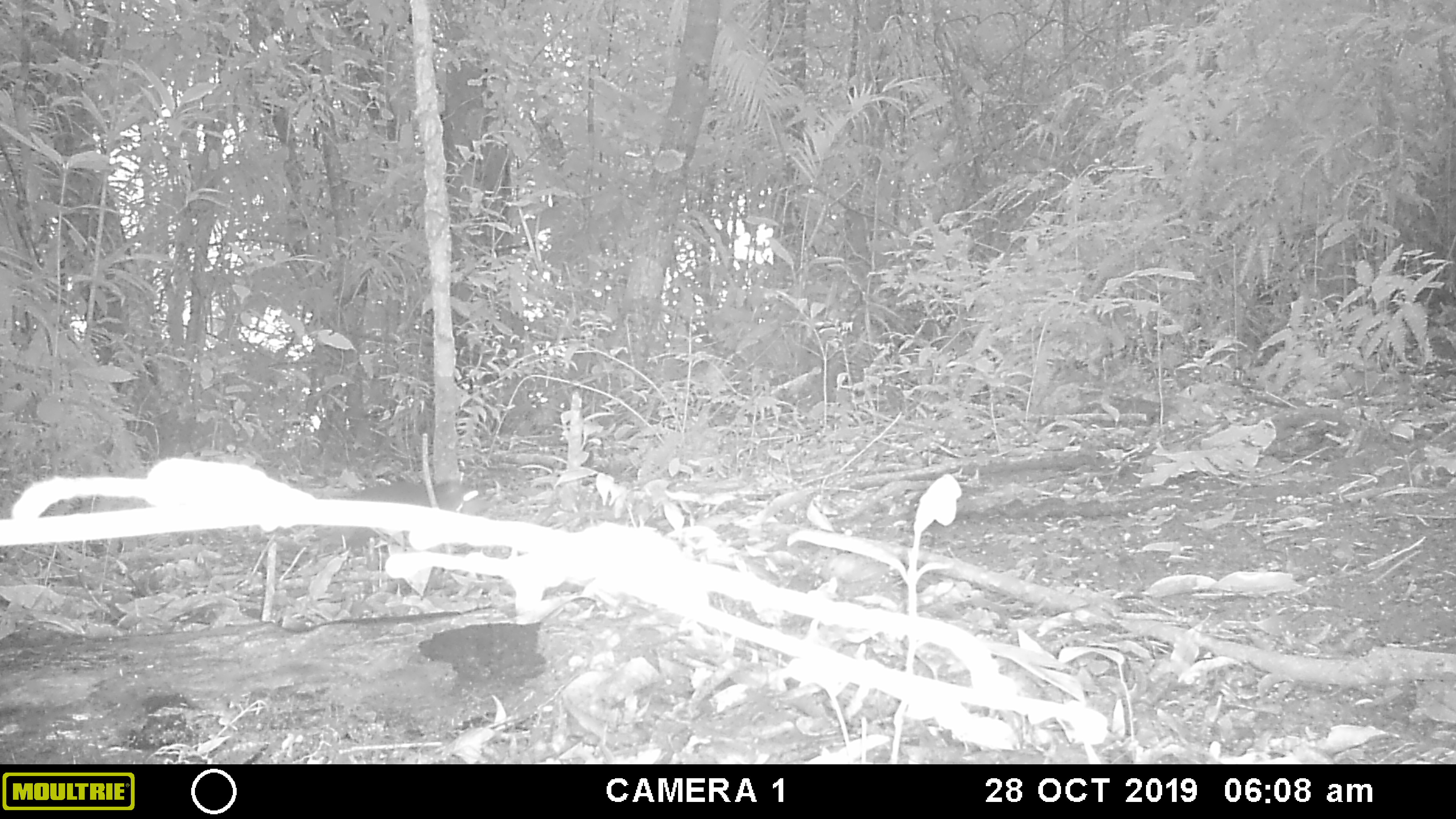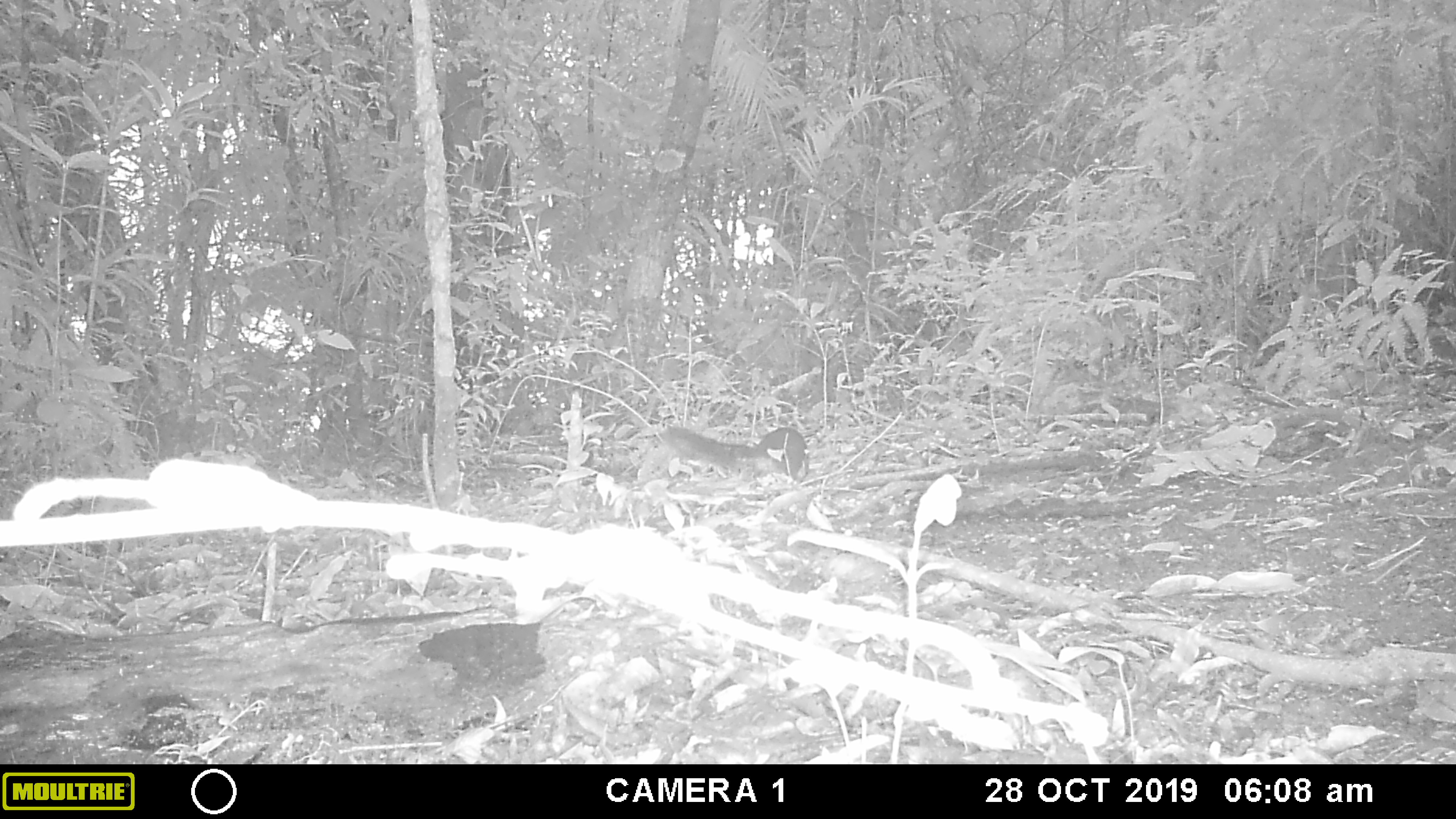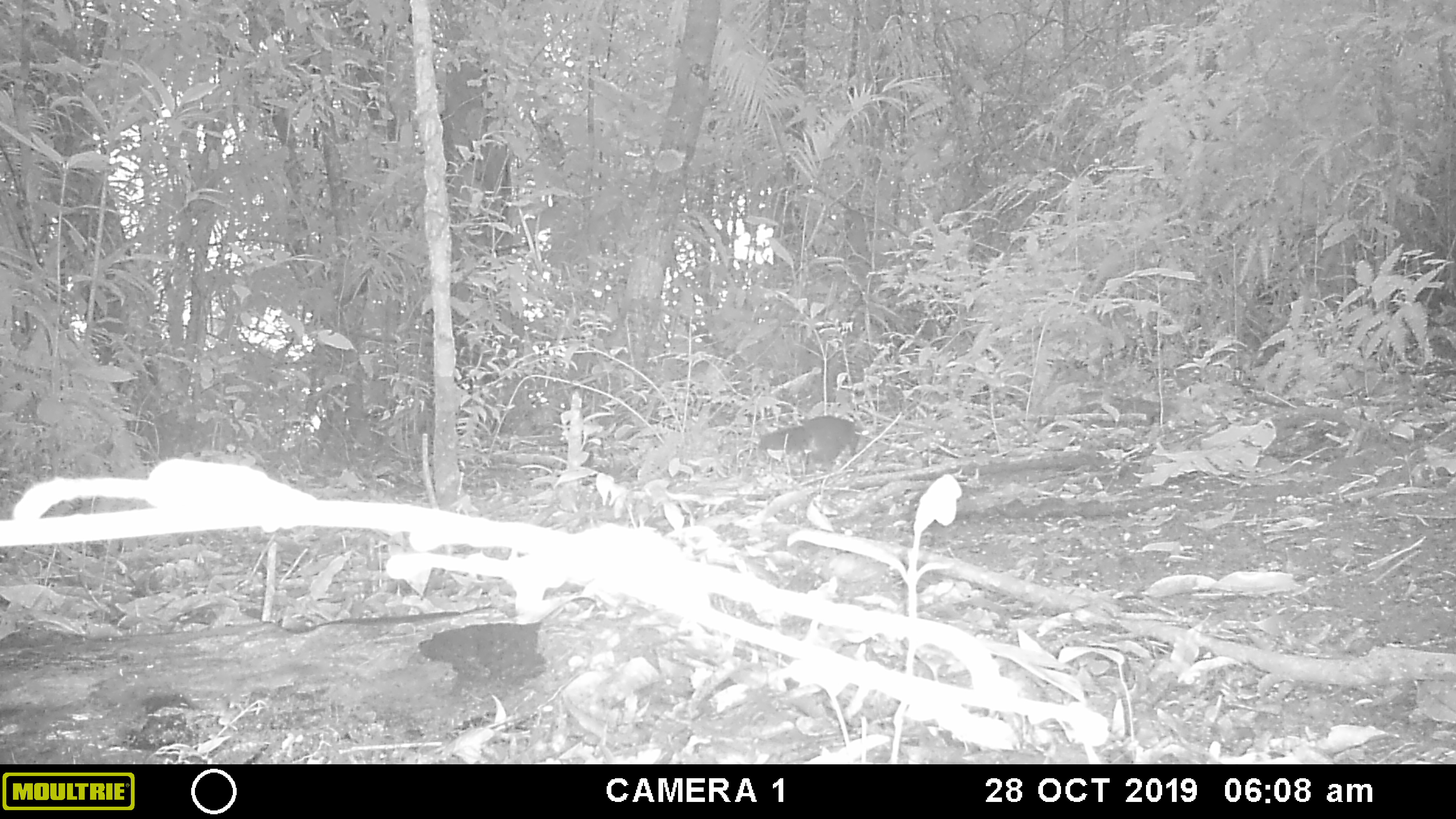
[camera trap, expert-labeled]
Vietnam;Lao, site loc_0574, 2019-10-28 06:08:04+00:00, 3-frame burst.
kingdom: Animalia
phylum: Chordata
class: Mammalia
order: Rodentia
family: Sciuridae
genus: Sciurus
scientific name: Sciurus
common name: squirrel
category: unidentified squirrel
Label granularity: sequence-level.